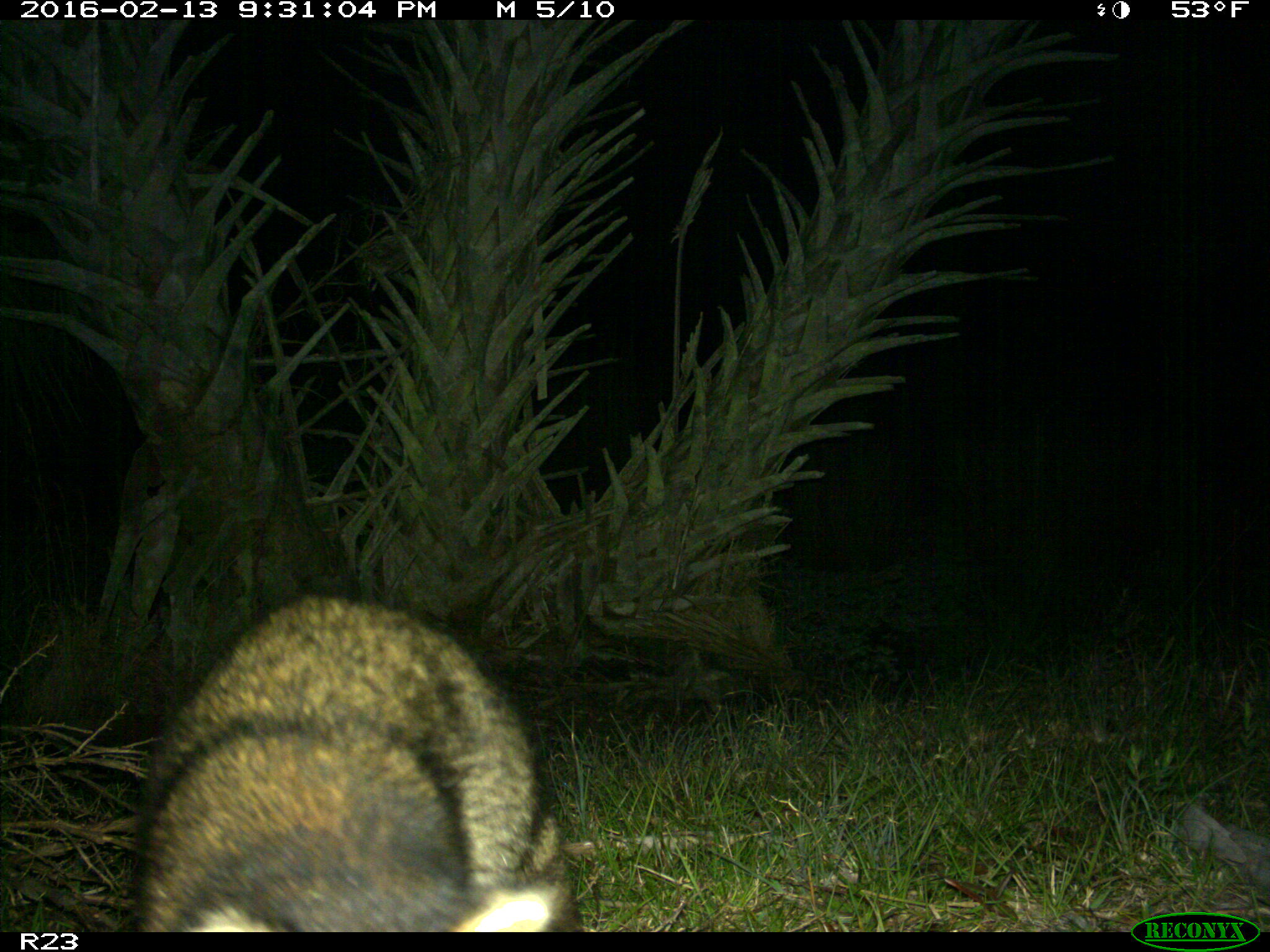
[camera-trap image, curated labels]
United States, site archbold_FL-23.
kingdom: Animalia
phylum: Chordata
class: Mammalia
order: Carnivora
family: Procyonidae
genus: Procyon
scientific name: Procyon lotor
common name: common raccoon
Procyon lotor (common raccoon).